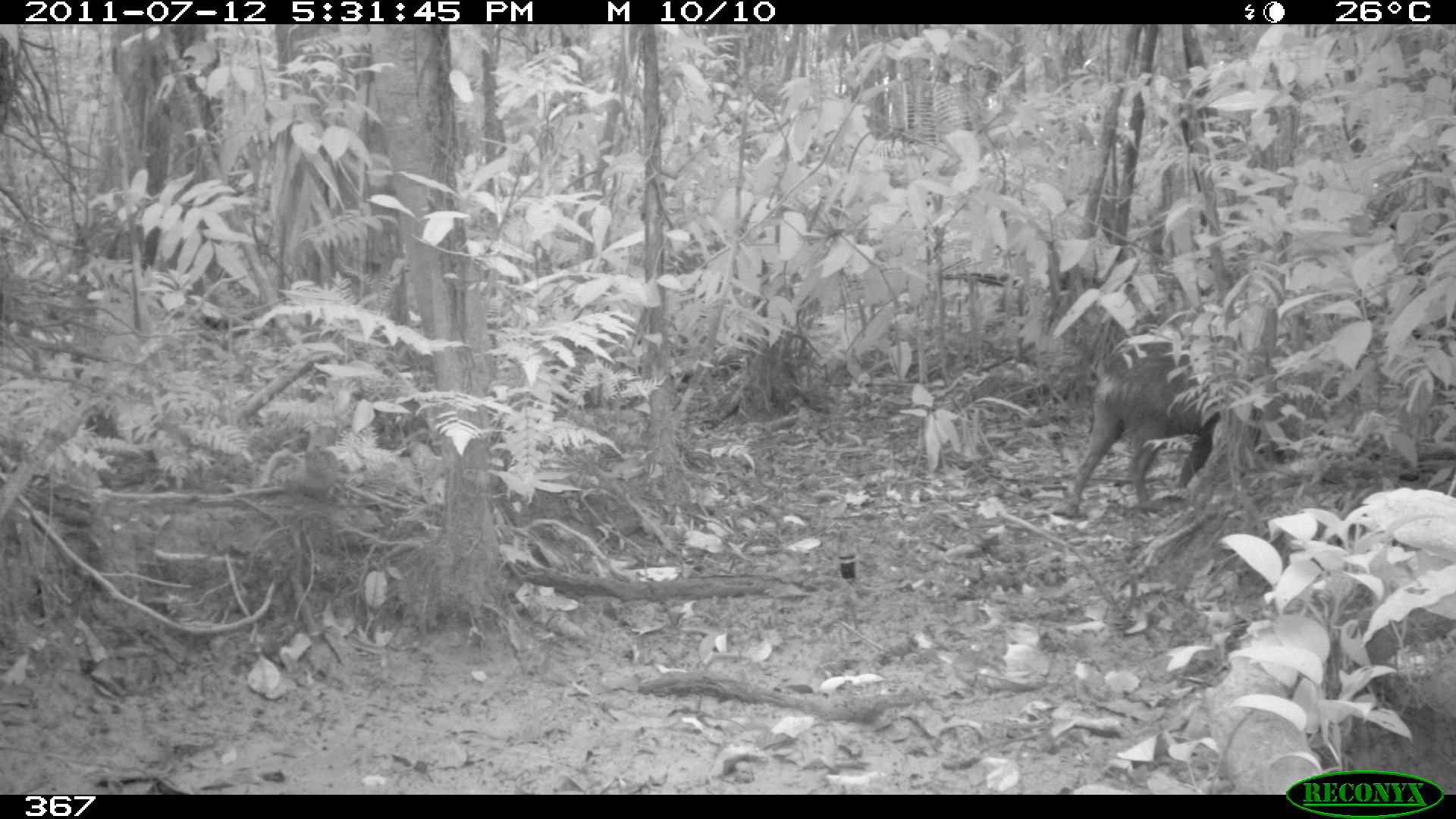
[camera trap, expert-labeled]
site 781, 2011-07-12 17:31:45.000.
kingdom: Animalia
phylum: Chordata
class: Mammalia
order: Artiodactyla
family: Tayassuidae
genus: Pecari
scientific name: Pecari tajacu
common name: collared peccary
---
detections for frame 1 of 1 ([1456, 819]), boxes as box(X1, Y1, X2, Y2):
pecari tajacu: box(1063, 339, 1257, 520)